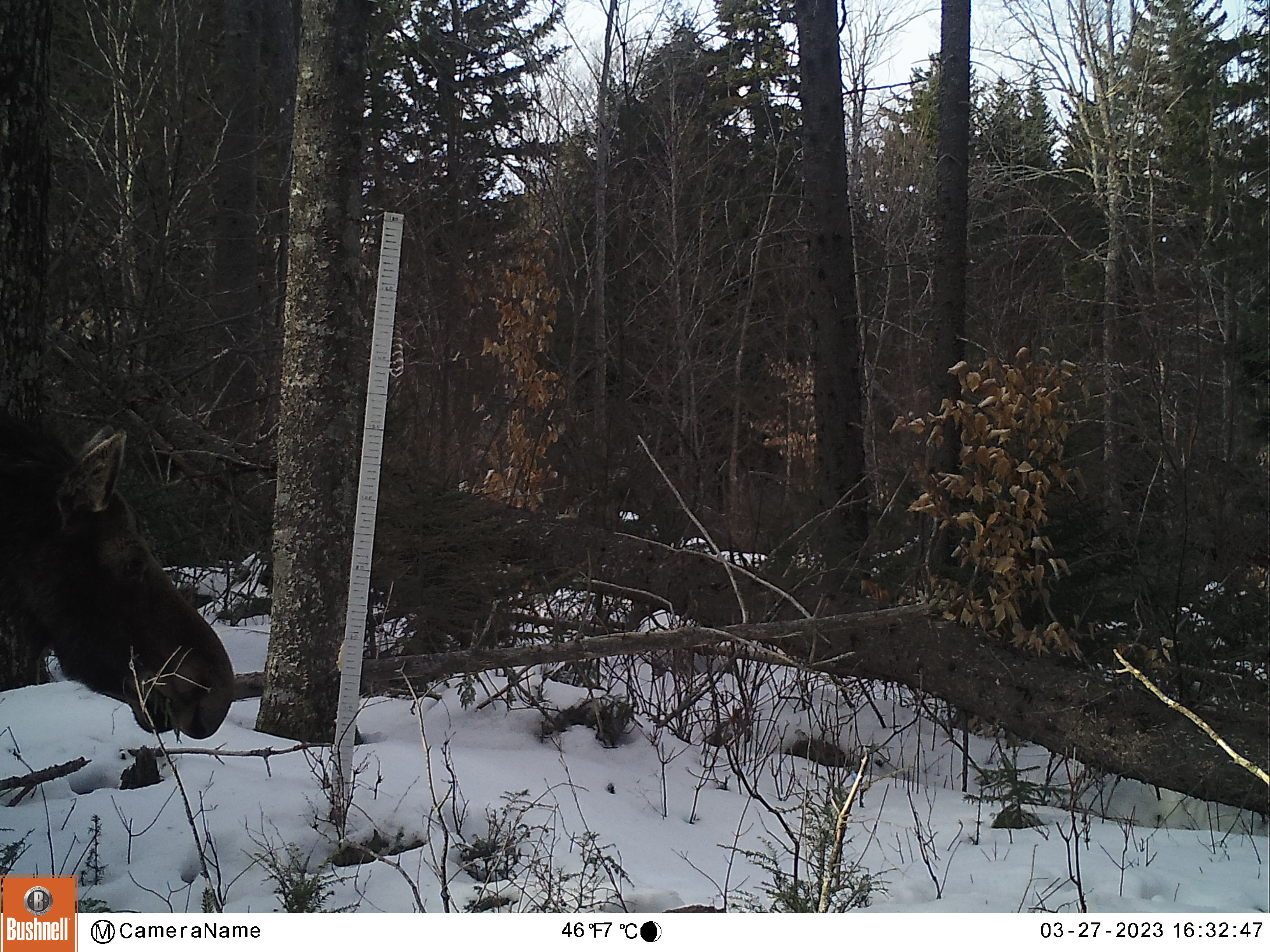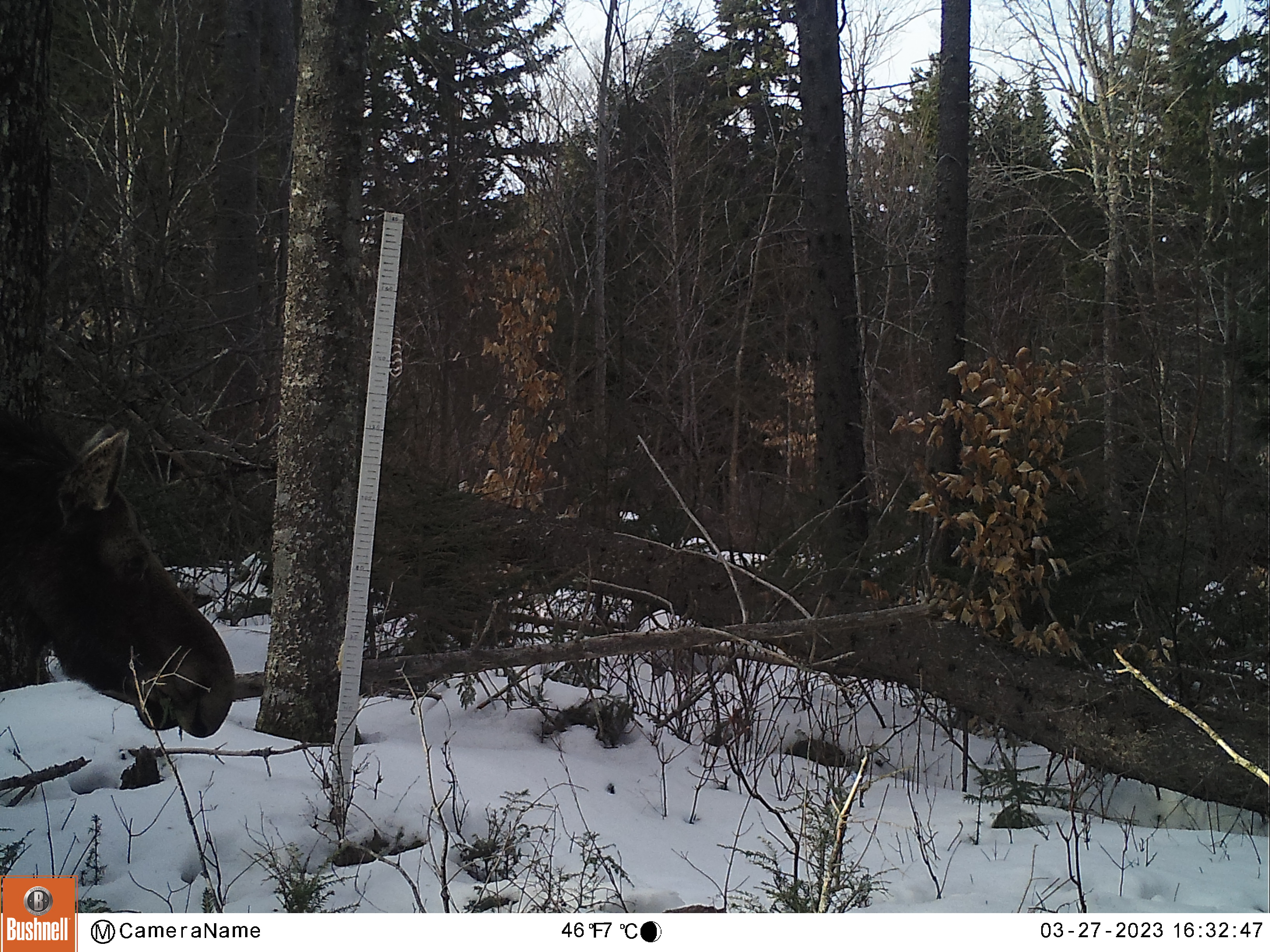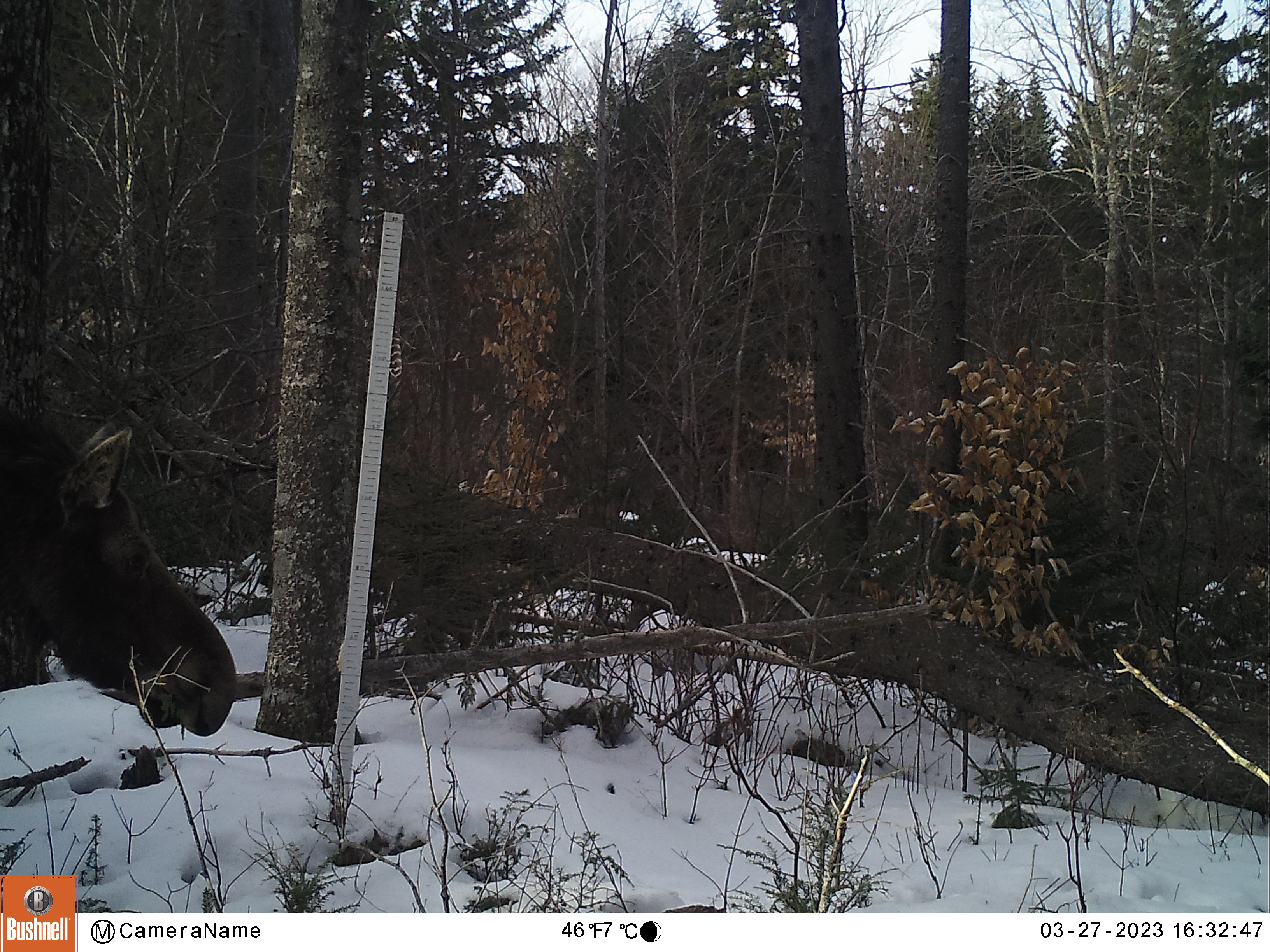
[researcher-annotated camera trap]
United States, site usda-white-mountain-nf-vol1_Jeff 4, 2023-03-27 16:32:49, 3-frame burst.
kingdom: Animalia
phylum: Chordata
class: Mammalia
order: Artiodactyla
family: Cervidae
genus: Alces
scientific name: Alces alces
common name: moose